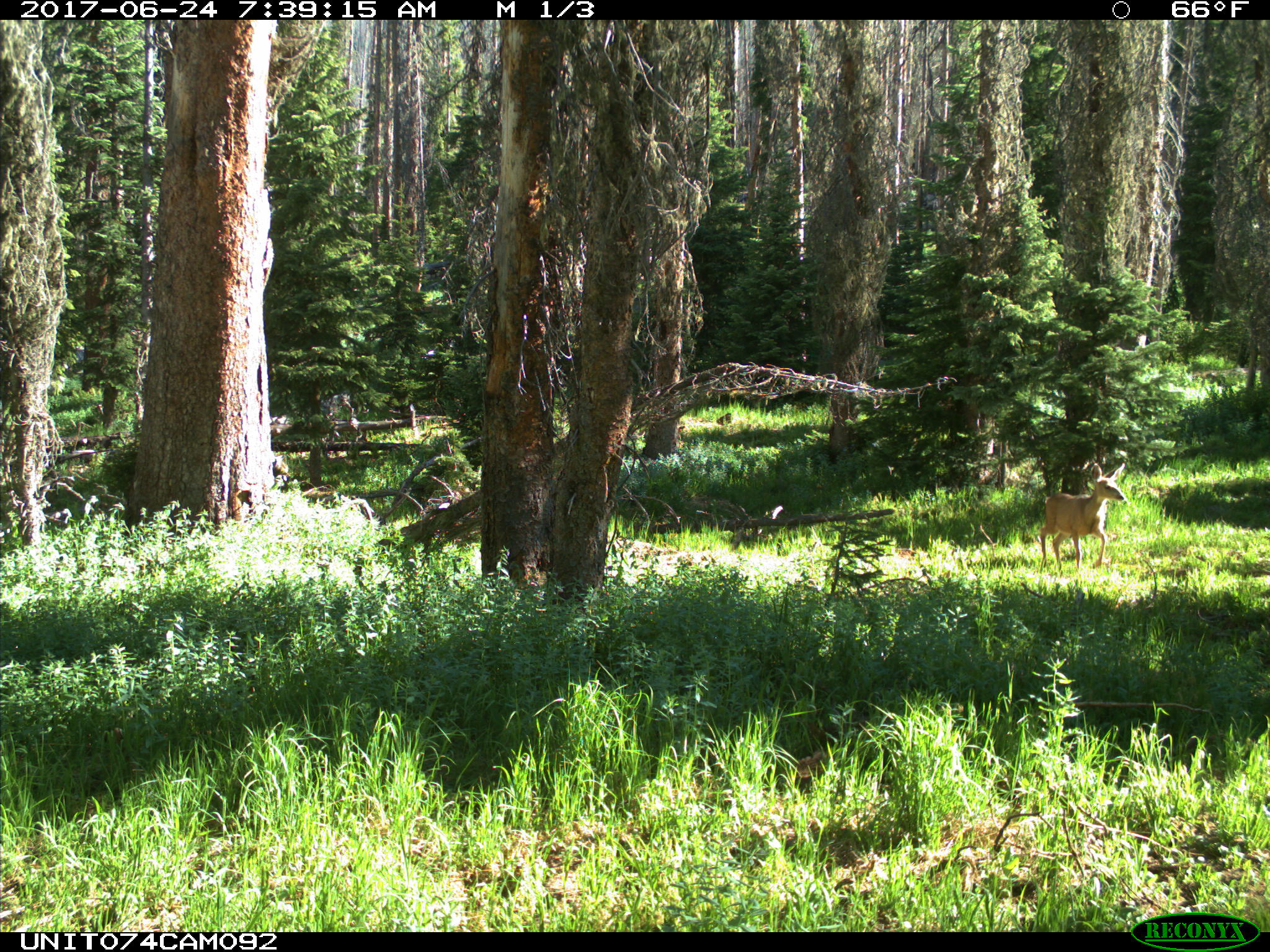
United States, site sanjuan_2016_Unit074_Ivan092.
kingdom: Animalia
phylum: Chordata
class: Mammalia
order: Artiodactyla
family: Cervidae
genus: Odocoileus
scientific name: Odocoileus hemionus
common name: mule deer